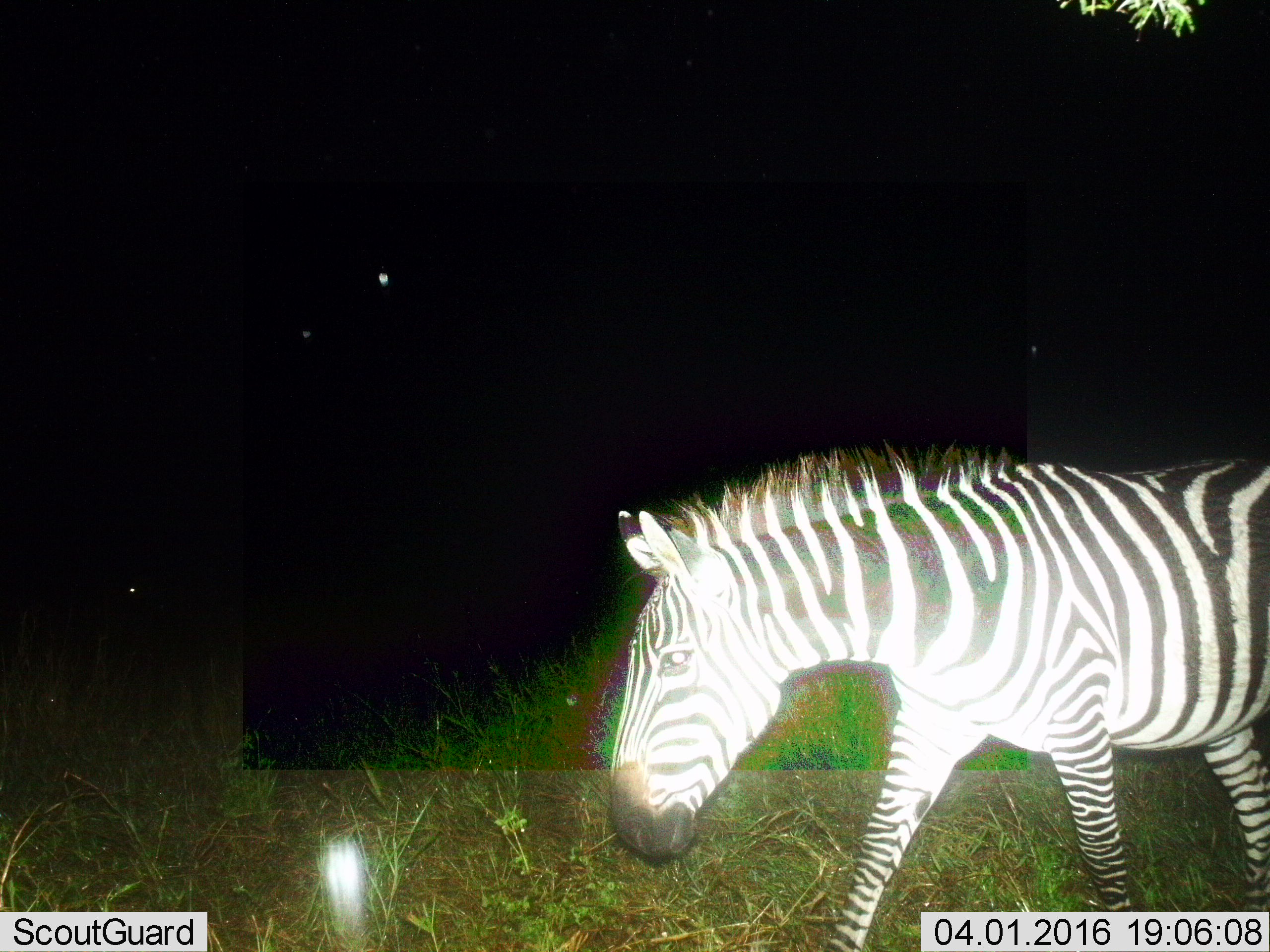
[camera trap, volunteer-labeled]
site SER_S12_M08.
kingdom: Animalia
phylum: Chordata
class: Mammalia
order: Perissodactyla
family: Equidae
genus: Equus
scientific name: Equus quagga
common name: plains zebra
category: zebraplains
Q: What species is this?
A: Zebraplains (plains zebra) (Equus quagga).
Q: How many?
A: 1.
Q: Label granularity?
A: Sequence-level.